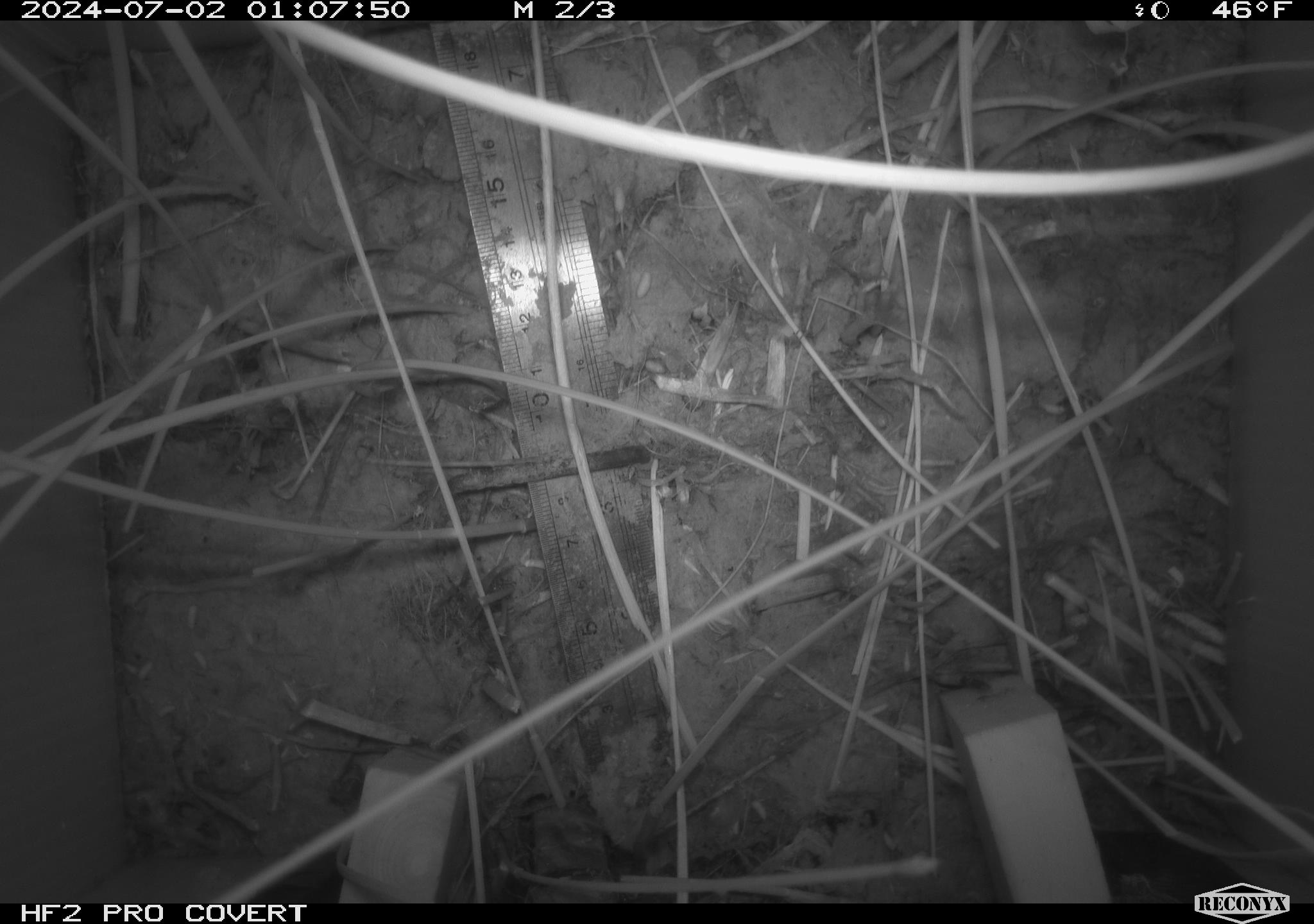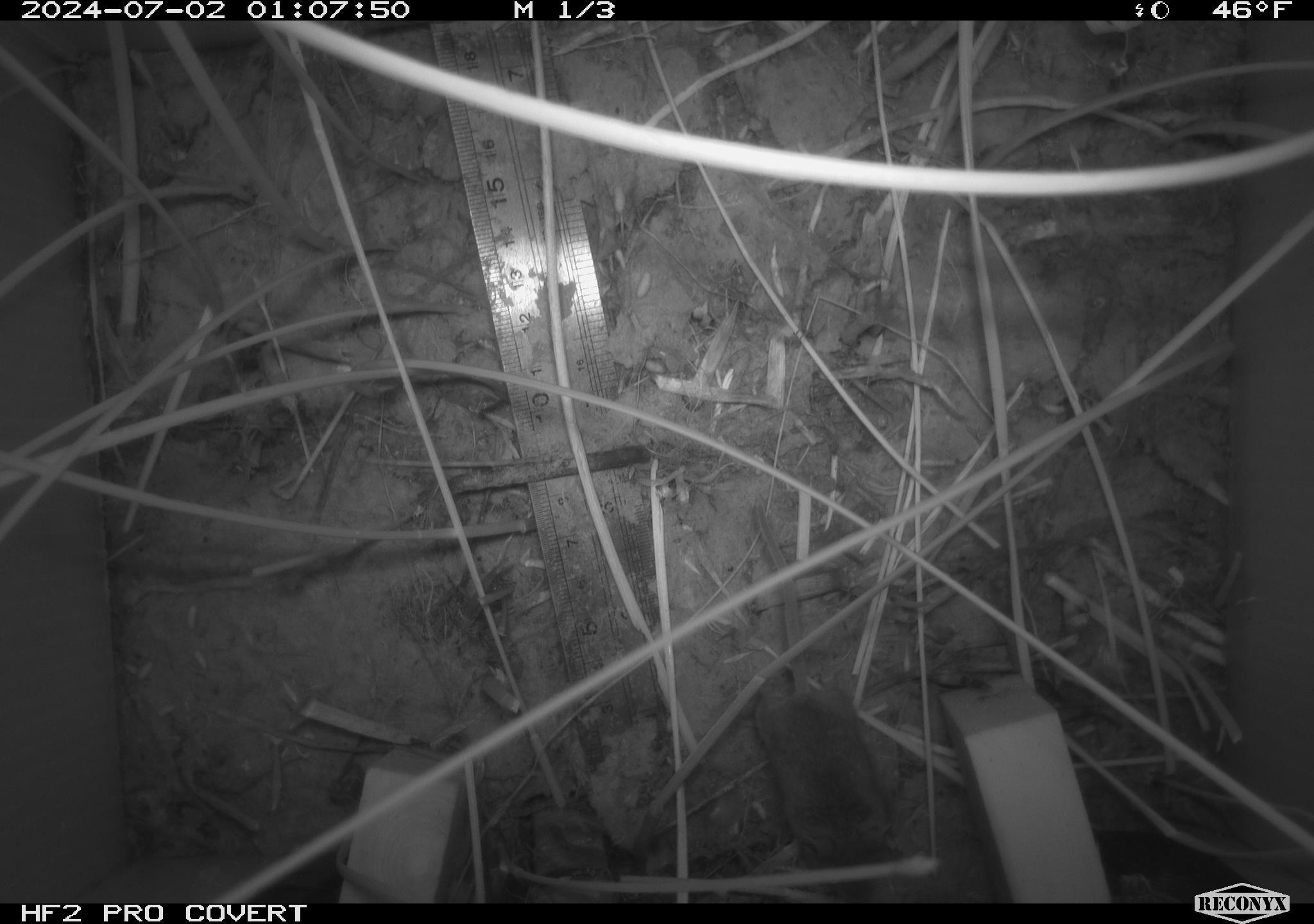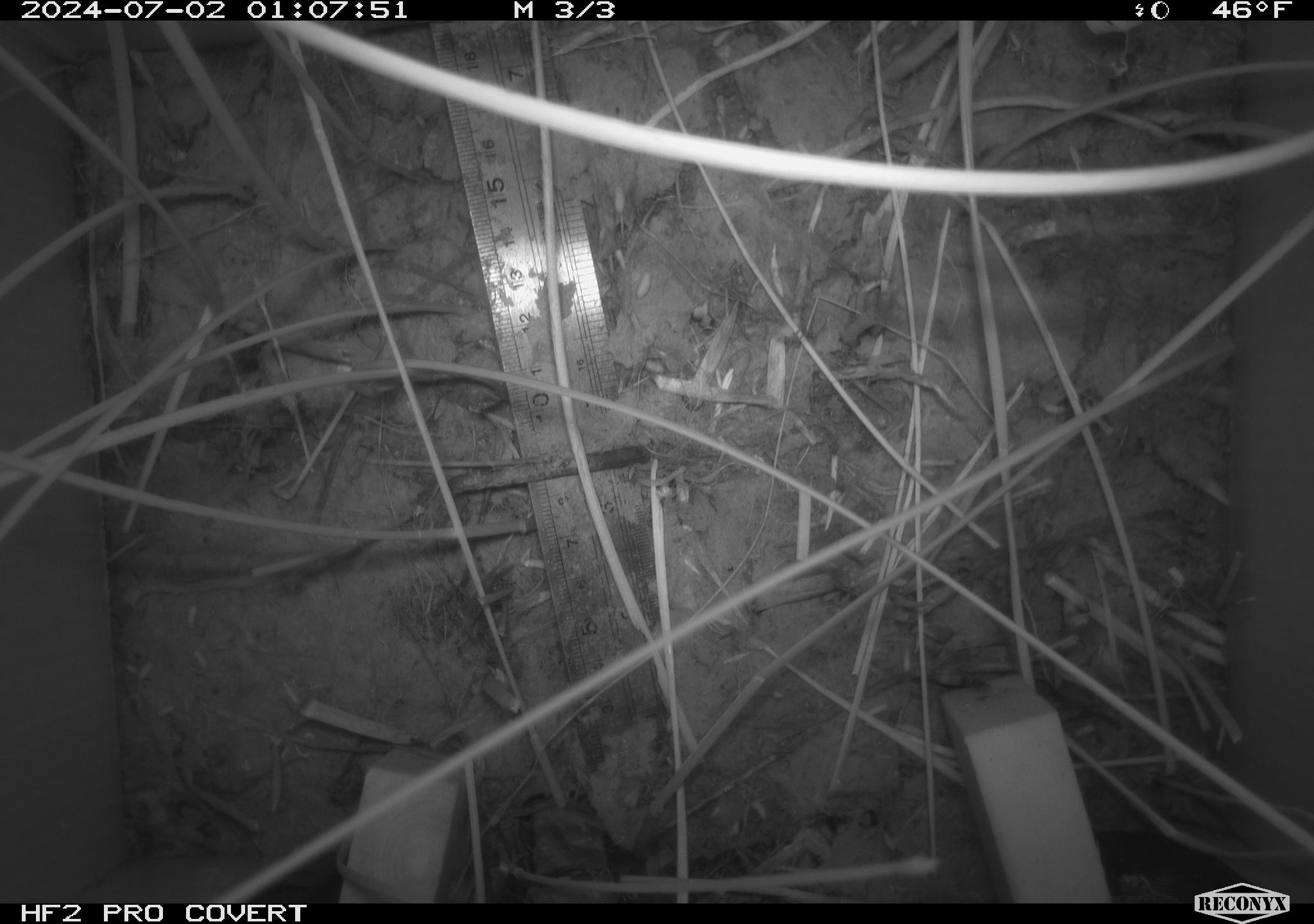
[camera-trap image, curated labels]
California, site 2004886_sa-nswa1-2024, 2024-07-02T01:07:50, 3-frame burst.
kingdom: Animalia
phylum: Chordata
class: Mammalia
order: Rodentia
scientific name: Rodentia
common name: rodent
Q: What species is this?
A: Rodent (Rodentia).